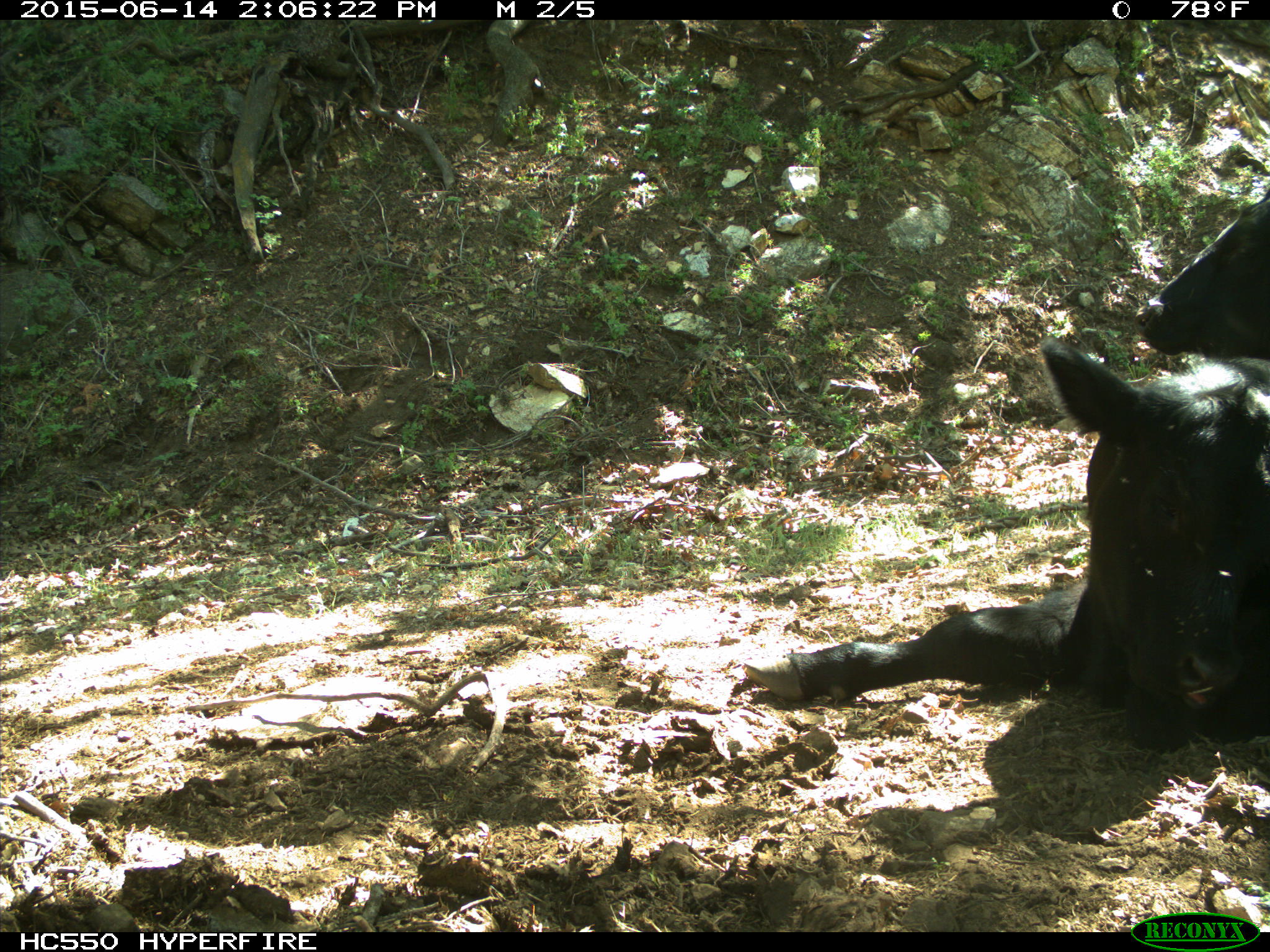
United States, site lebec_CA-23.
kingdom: Animalia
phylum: Chordata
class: Mammalia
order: Artiodactyla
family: Bovidae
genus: Bos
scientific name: Bos taurus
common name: domestic cow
Bos taurus (domestic cow).